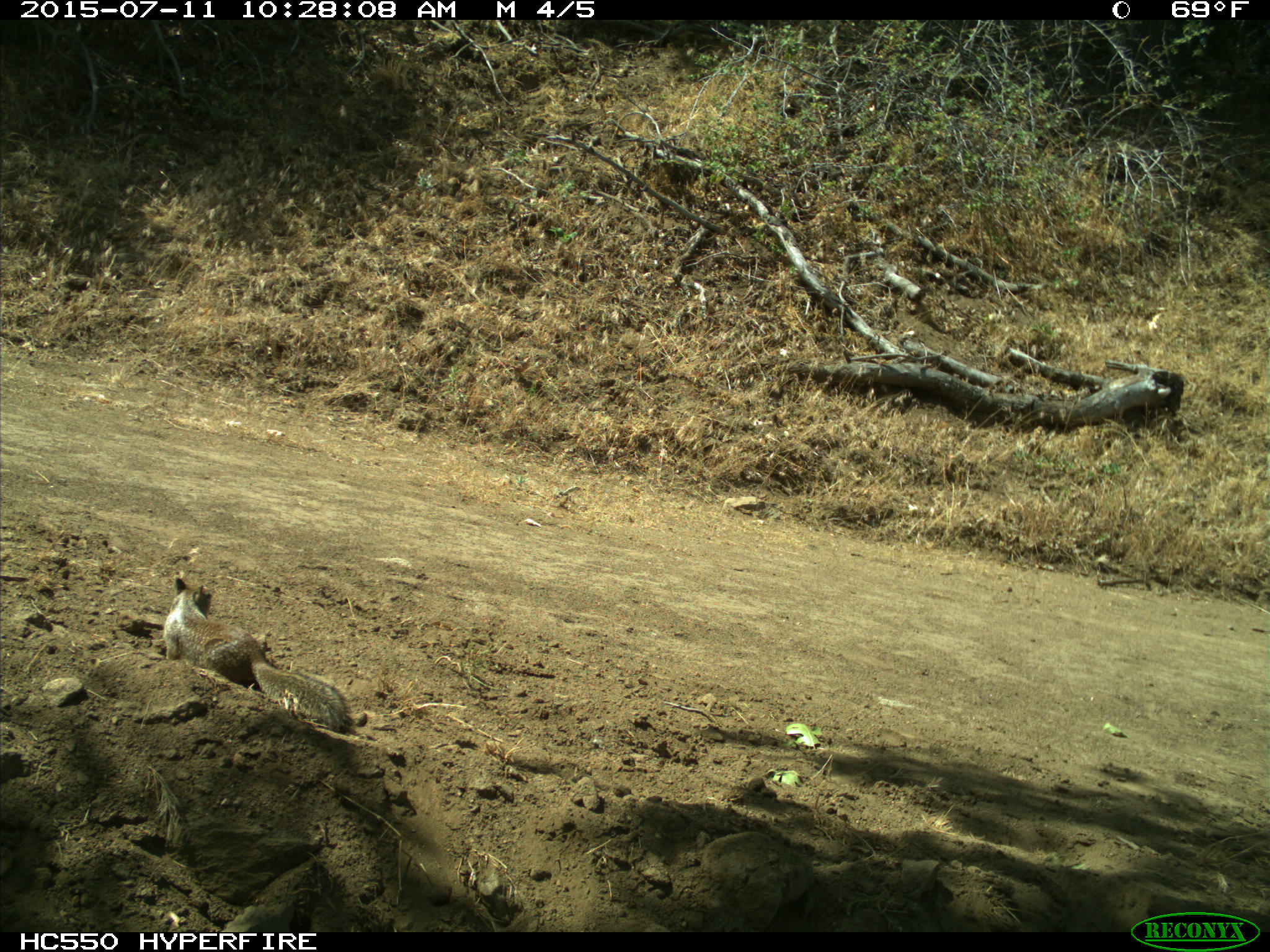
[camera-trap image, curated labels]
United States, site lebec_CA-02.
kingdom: Animalia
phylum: Chordata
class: Mammalia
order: Rodentia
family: Sciuridae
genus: Otospermophilus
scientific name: Otospermophilus beecheyi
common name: california ground squirrel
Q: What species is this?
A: Otospermophilus beecheyi (california ground squirrel).